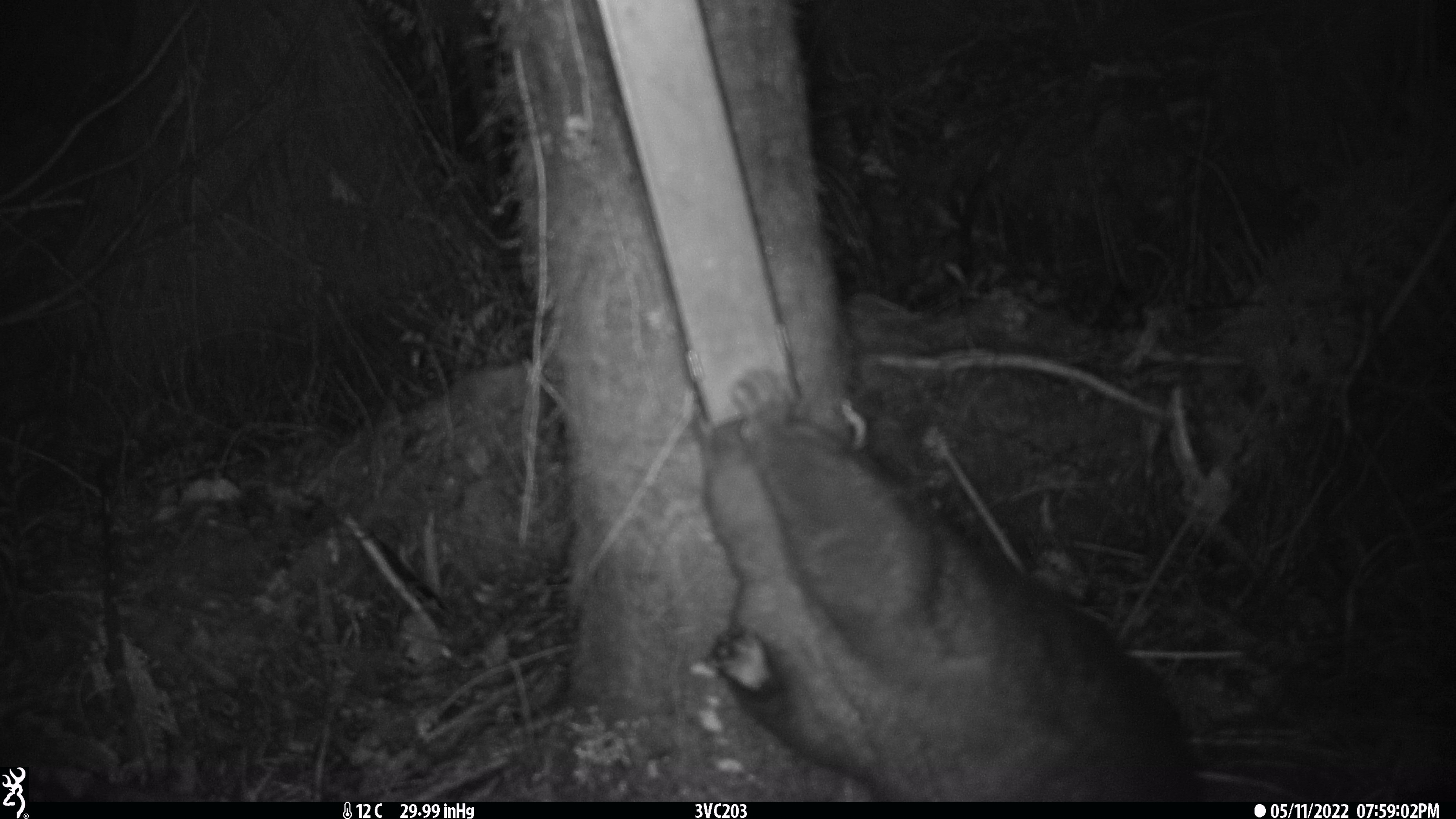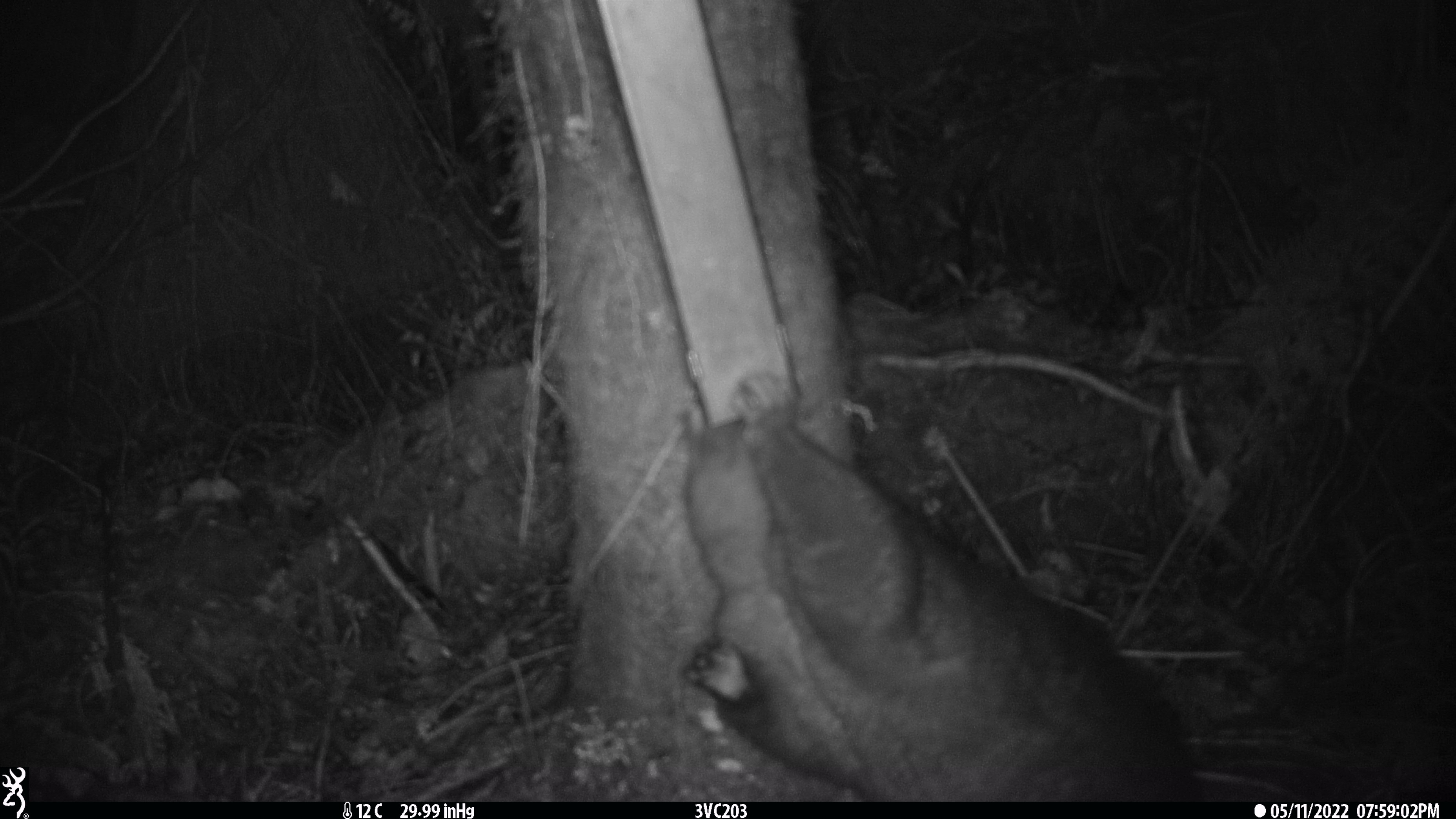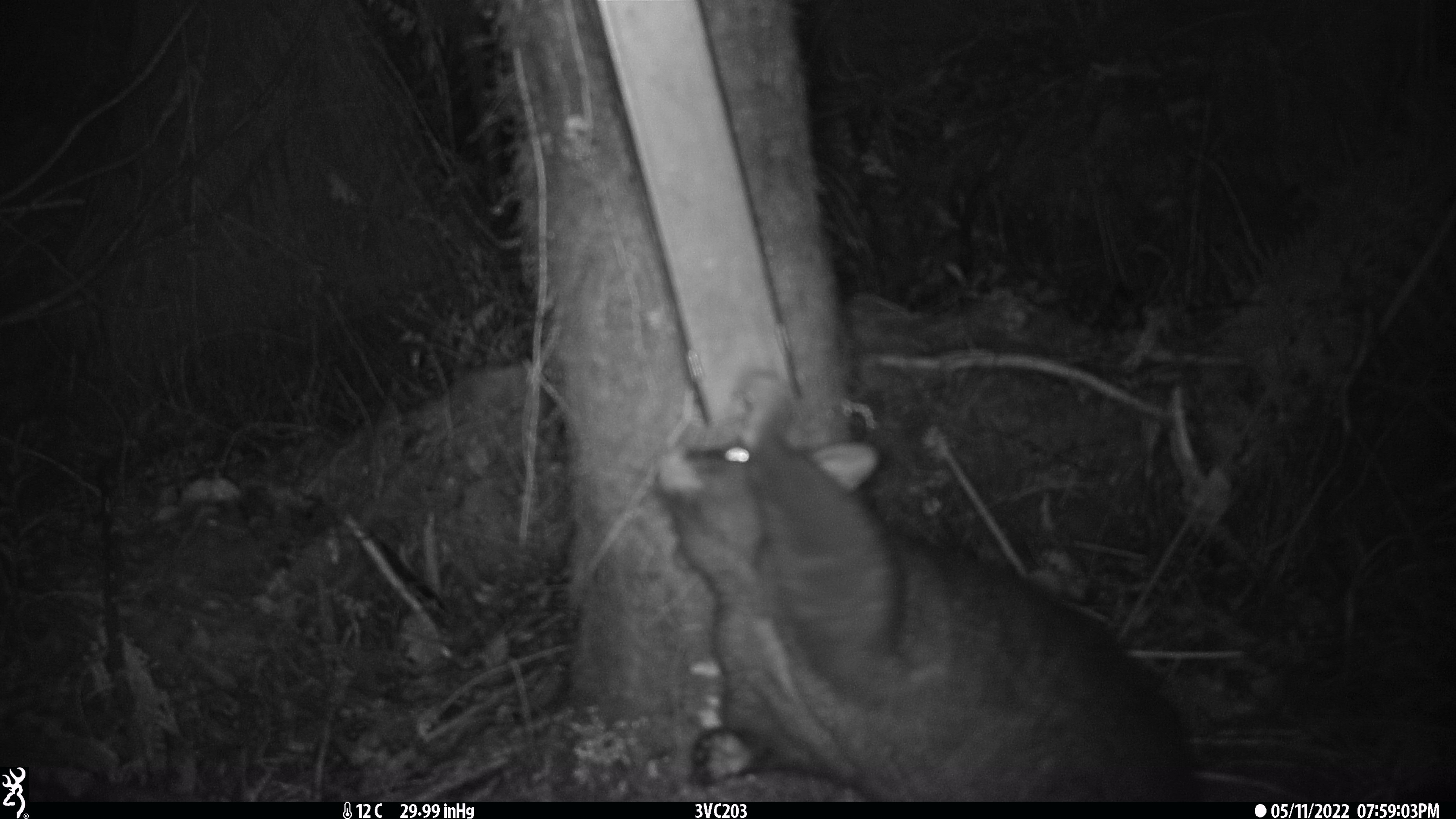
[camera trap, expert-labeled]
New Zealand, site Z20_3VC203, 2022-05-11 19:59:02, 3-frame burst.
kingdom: Animalia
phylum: Chordata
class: Mammalia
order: Diprotodontia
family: Phalangeridae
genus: Trichosurus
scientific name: Trichosurus vulpecula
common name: common brushtail possum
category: possum